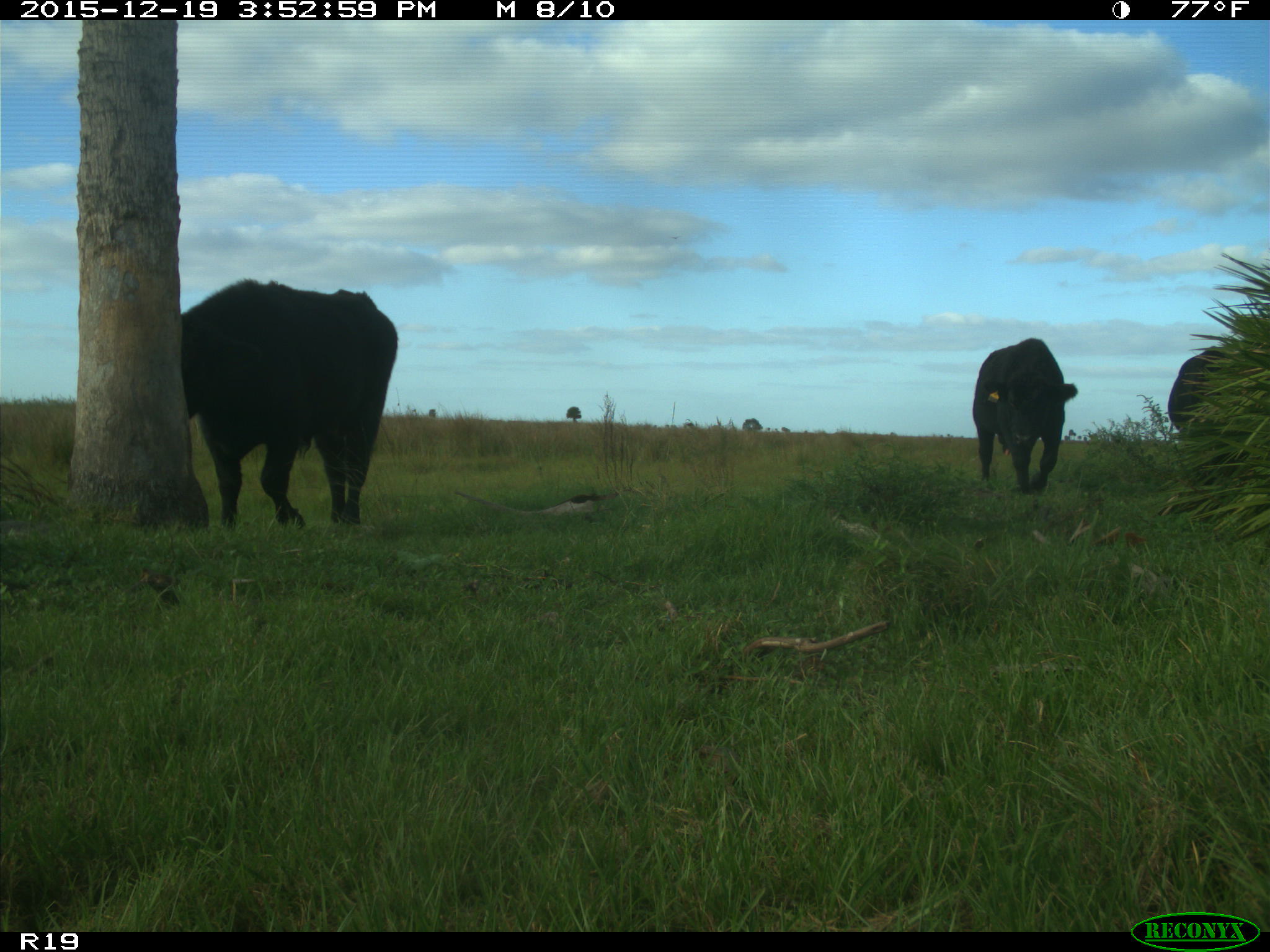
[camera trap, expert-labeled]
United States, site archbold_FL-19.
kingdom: Animalia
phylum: Chordata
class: Mammalia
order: Artiodactyla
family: Bovidae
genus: Bos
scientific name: Bos taurus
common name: domestic cow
Bos taurus (domestic cow).